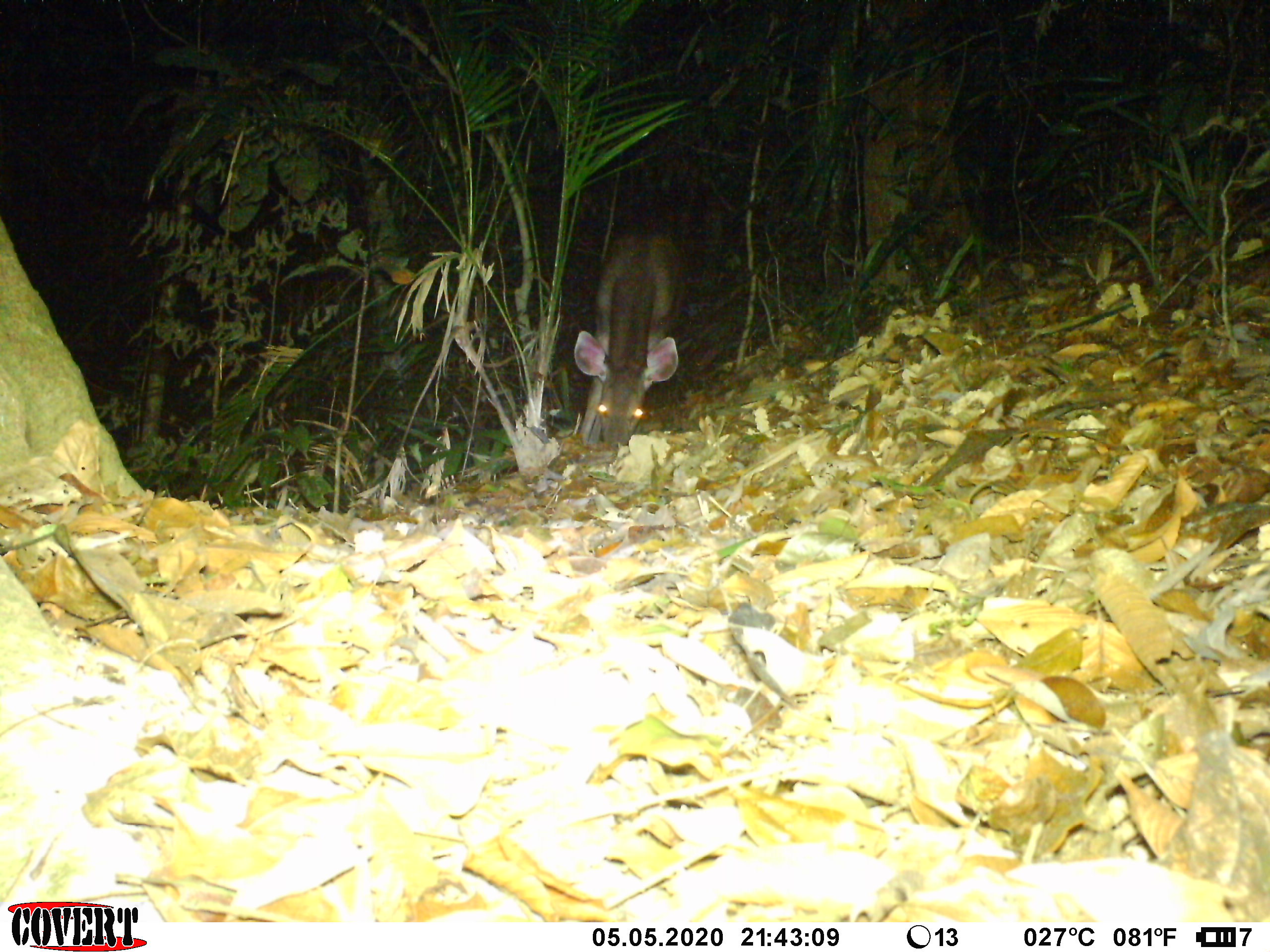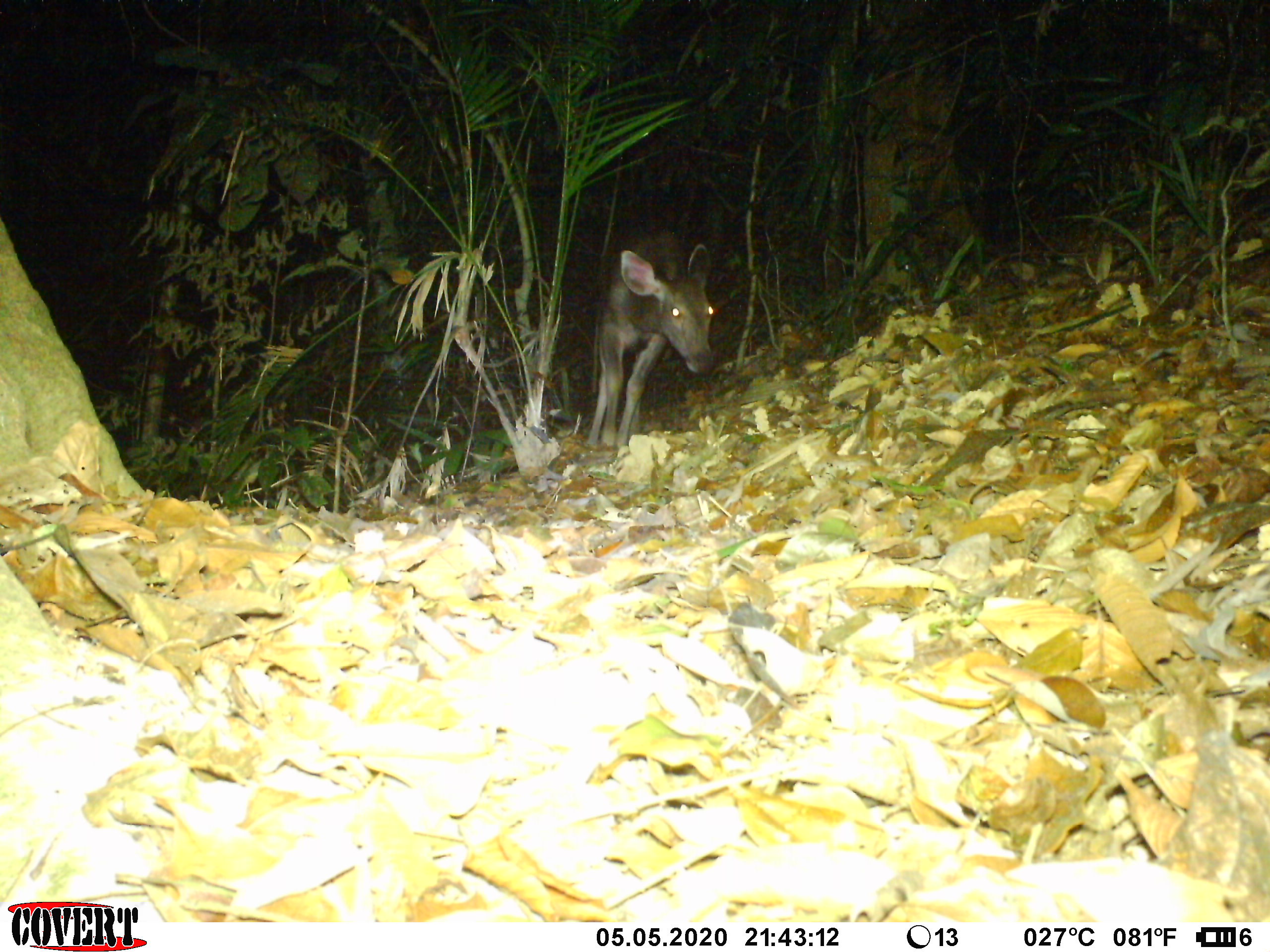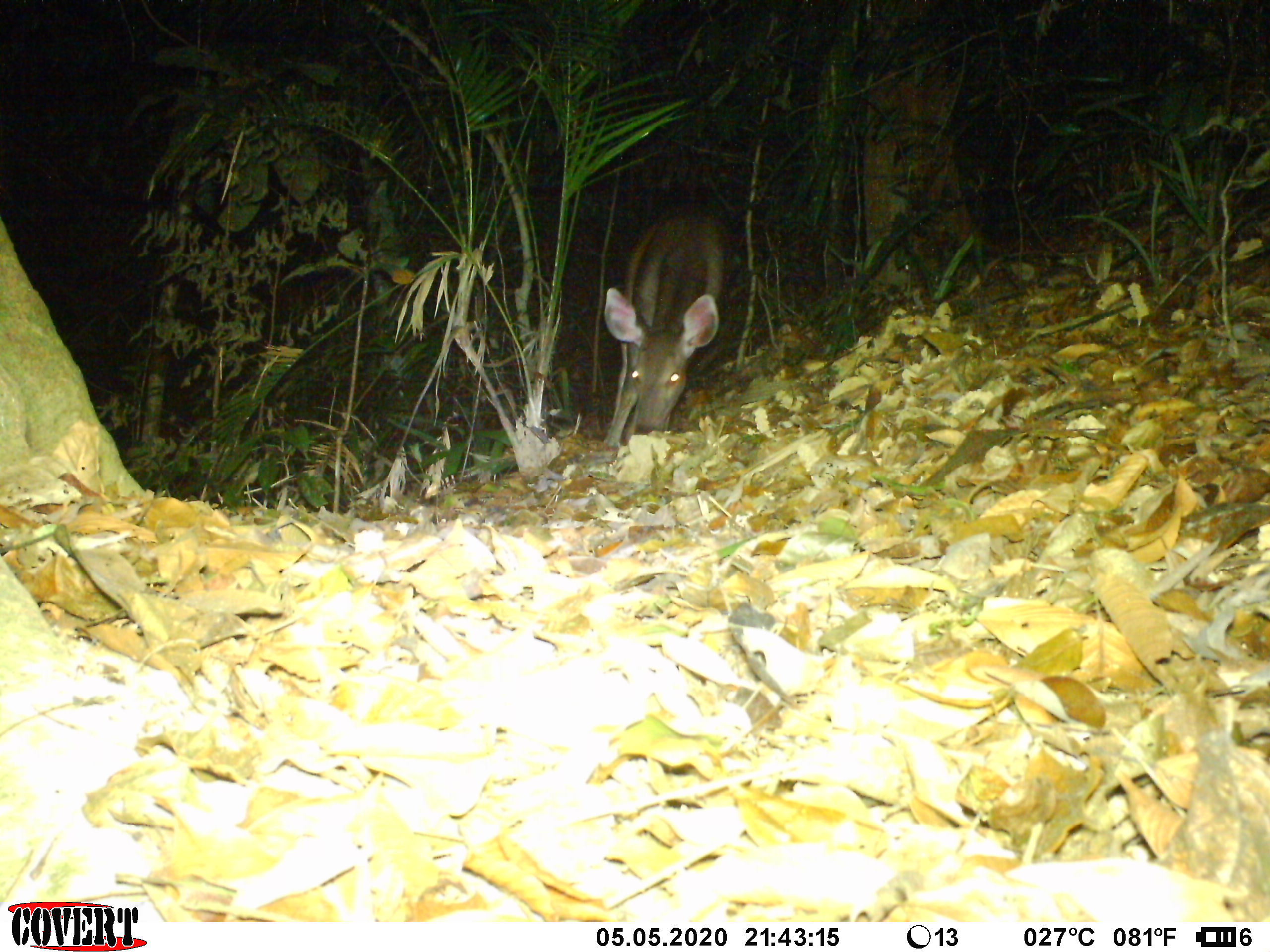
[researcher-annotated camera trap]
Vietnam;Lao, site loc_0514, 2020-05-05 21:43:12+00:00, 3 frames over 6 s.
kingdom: Animalia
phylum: Chordata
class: Mammalia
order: Artiodactyla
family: Cervidae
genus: Rusa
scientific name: Rusa unicolor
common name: sambar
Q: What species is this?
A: Sambar (Rusa unicolor).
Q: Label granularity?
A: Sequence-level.